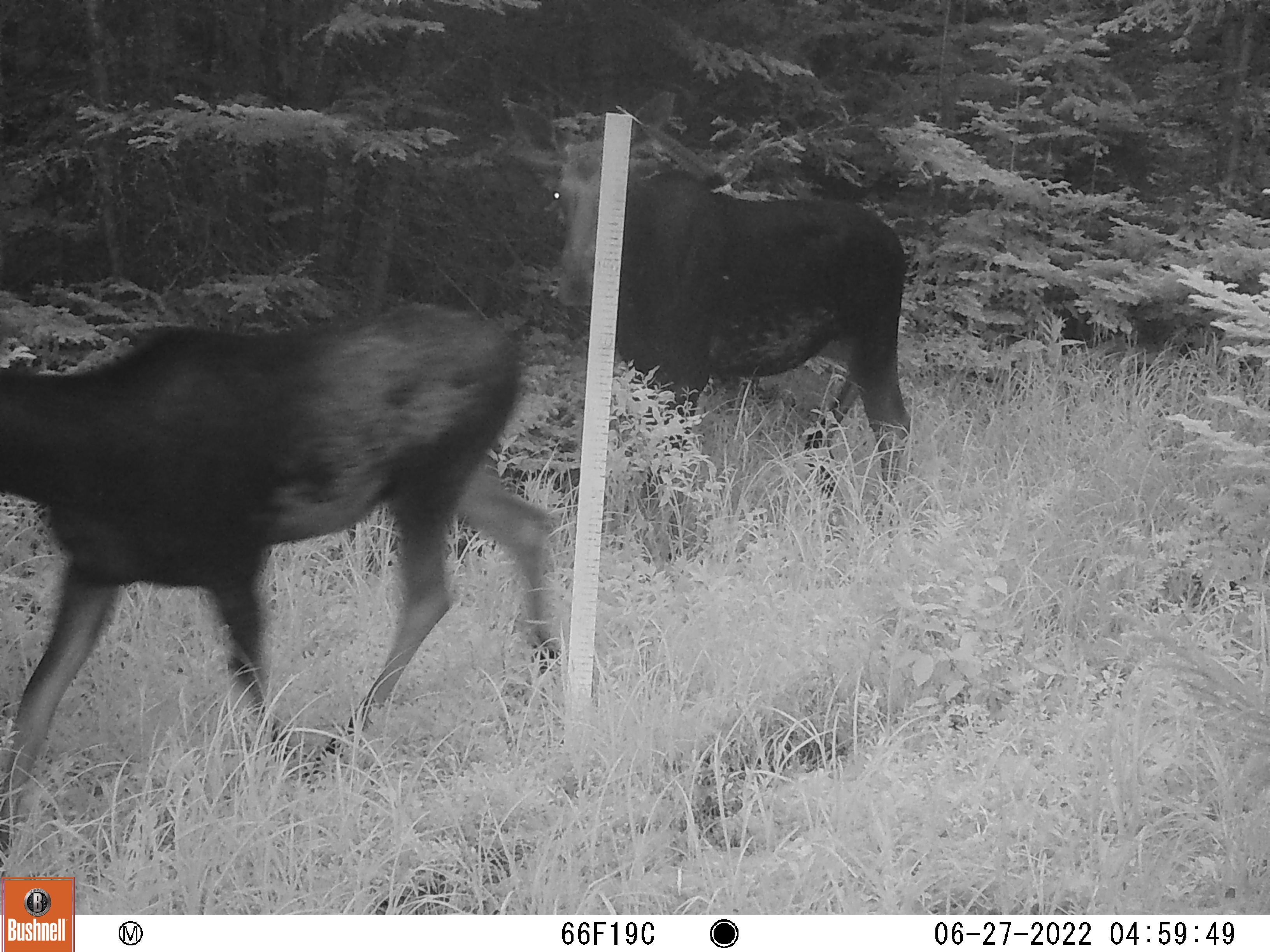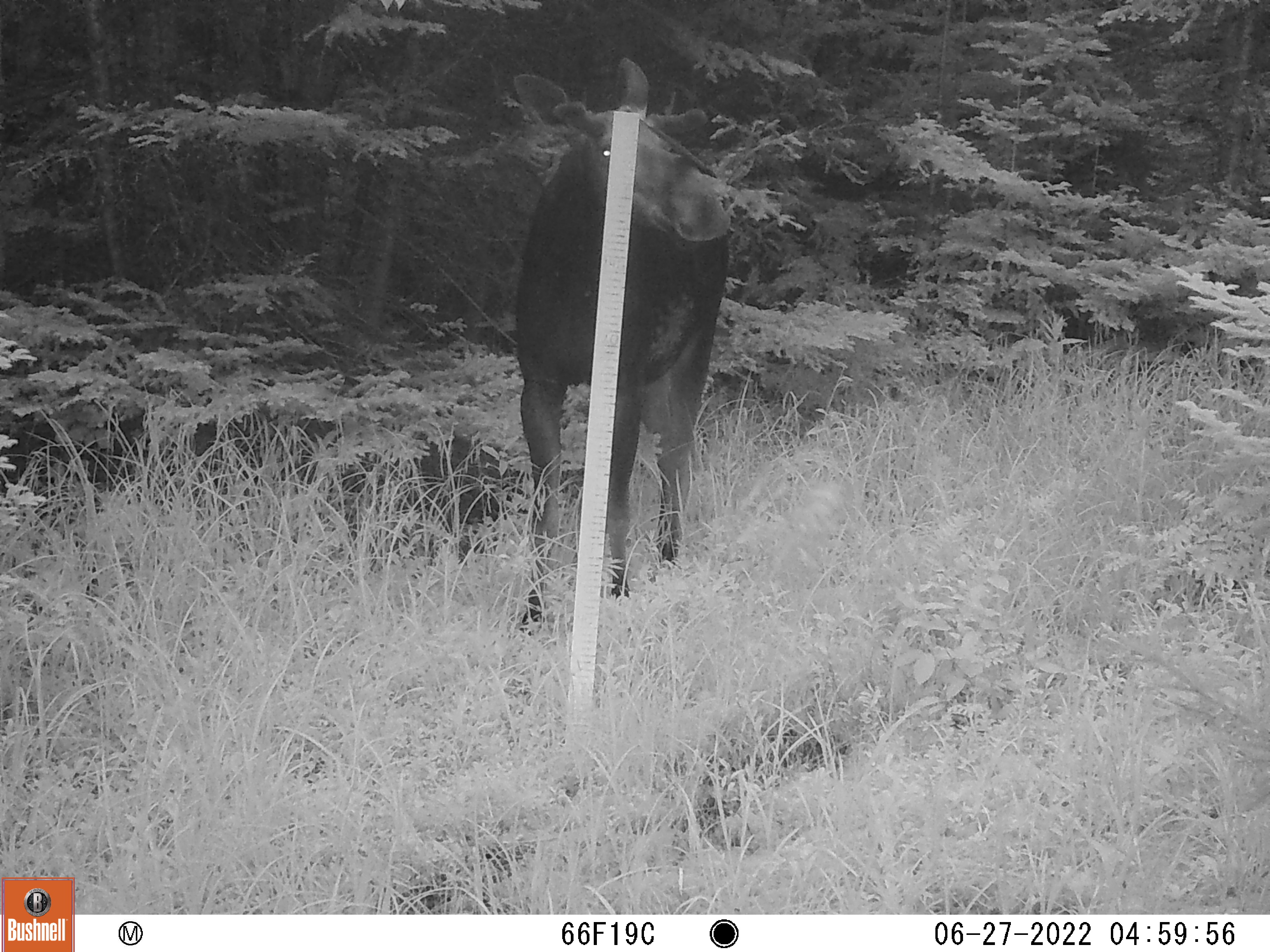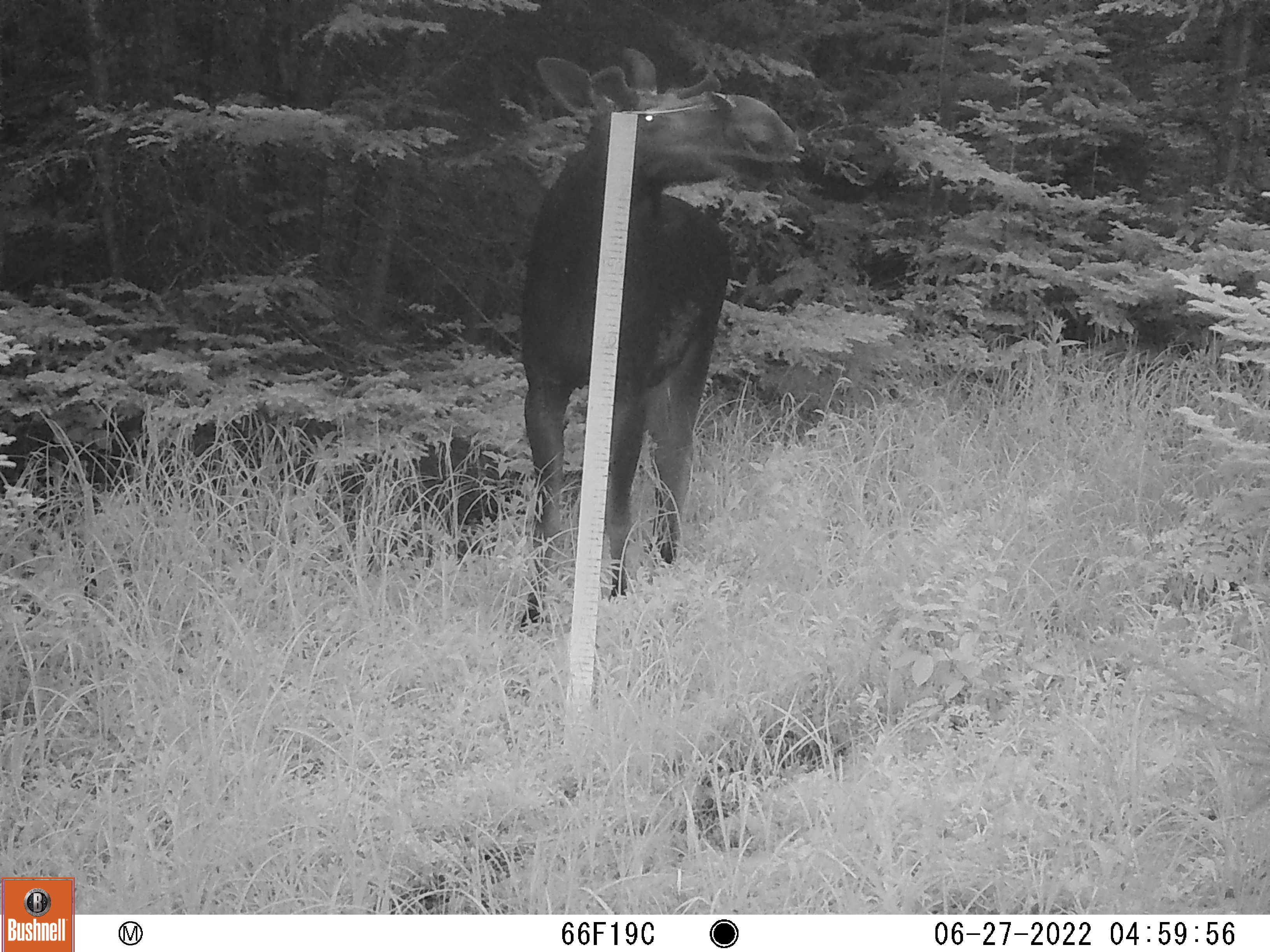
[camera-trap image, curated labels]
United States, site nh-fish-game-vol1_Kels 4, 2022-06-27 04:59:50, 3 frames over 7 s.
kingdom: Animalia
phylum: Chordata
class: Mammalia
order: Artiodactyla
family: Cervidae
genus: Alces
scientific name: Alces alces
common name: moose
Moose (Alces alces).